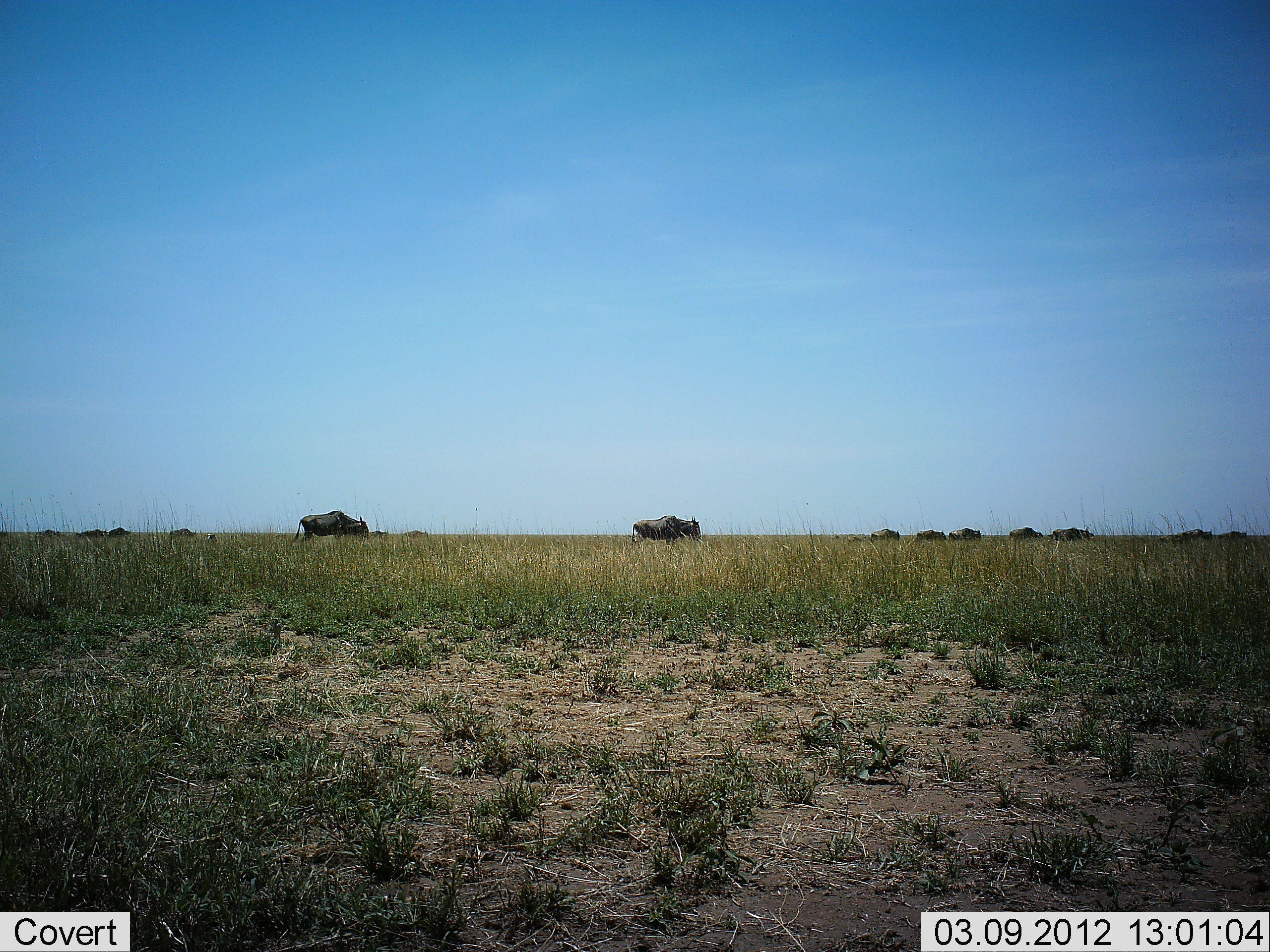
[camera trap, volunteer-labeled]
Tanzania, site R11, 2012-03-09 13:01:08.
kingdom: Animalia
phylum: Chordata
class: Mammalia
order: Artiodactyla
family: Bovidae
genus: Connochaetes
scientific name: Connochaetes taurinus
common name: blue wildebeest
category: wildebeest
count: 11-50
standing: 30%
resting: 0%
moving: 78%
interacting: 0%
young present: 0%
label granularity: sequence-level